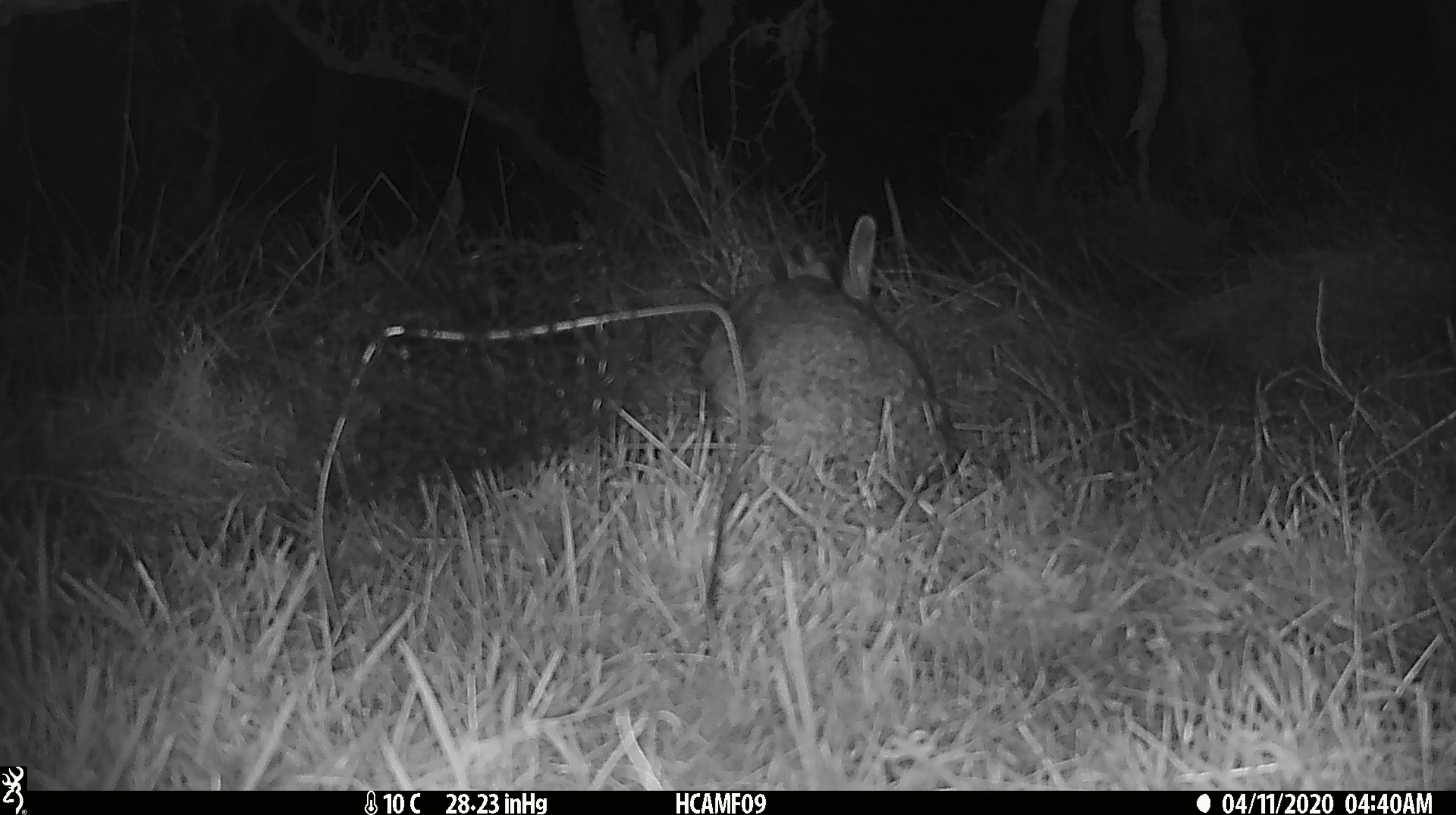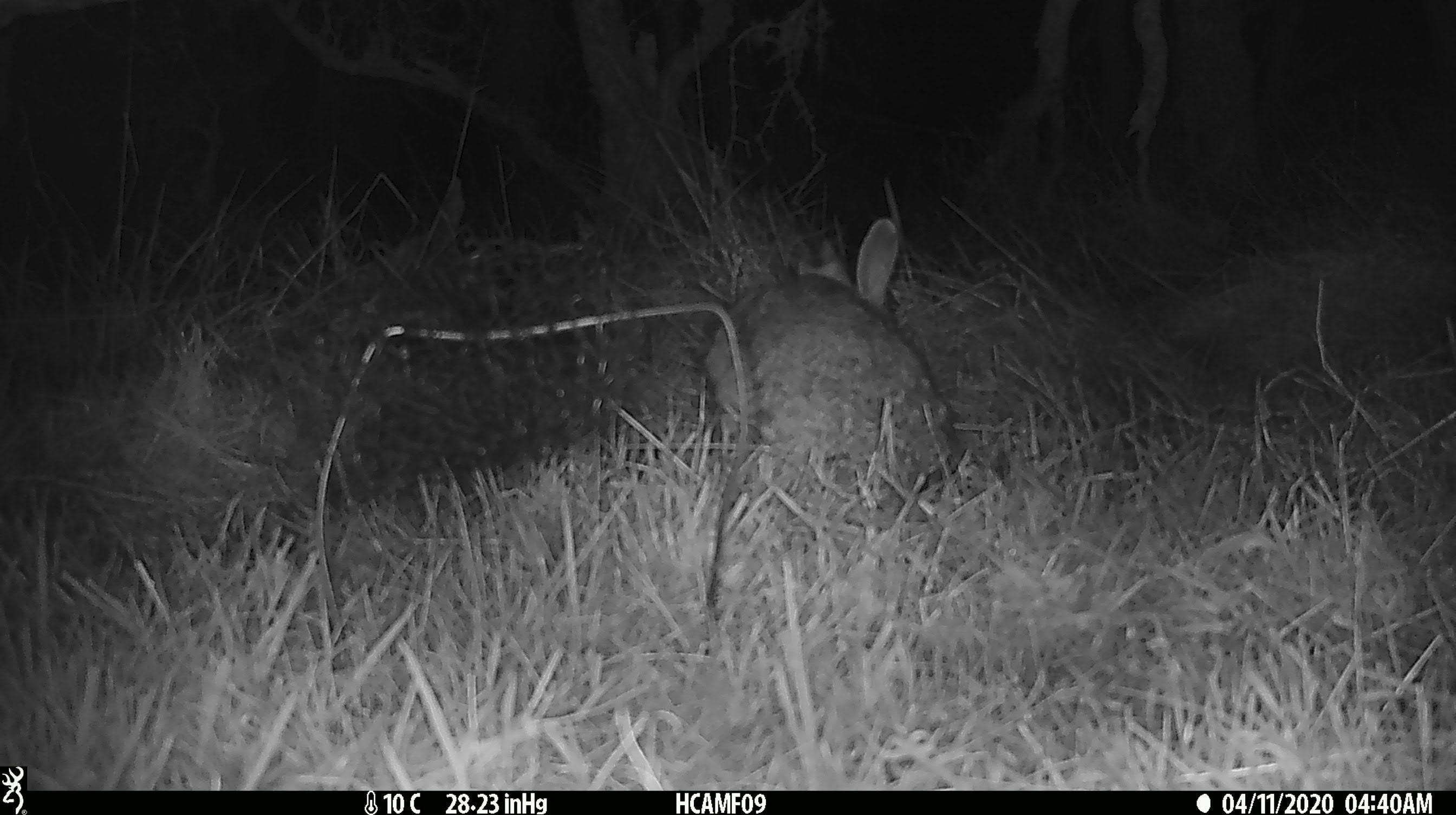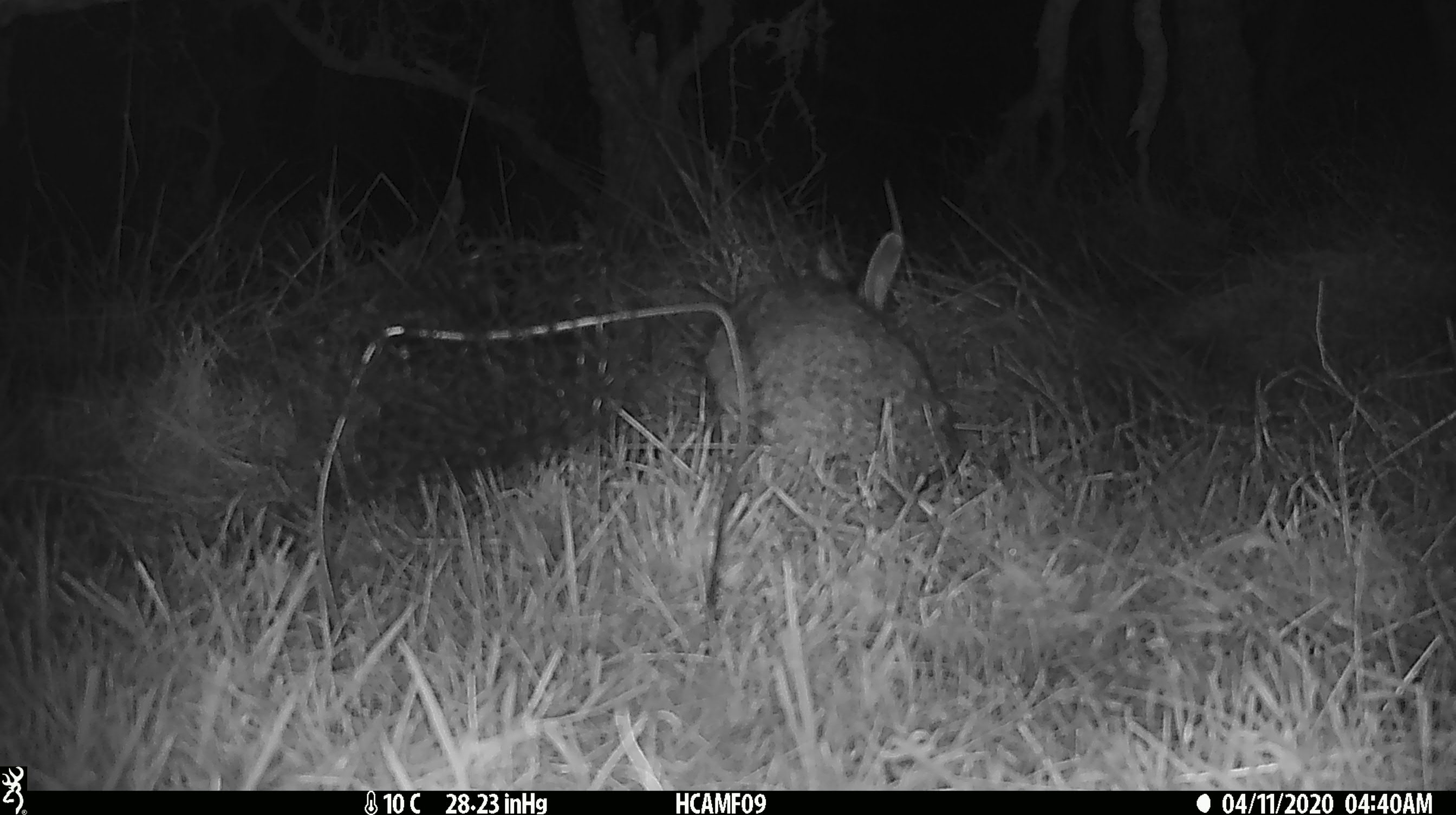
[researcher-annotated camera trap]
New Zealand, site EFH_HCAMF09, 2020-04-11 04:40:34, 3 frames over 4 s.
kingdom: Animalia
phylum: Chordata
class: Mammalia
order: Lagomorpha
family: Leporidae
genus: Oryctolagus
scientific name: Oryctolagus cuniculus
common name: european rabbit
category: rabbit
Rabbit (european rabbit) (Oryctolagus cuniculus).